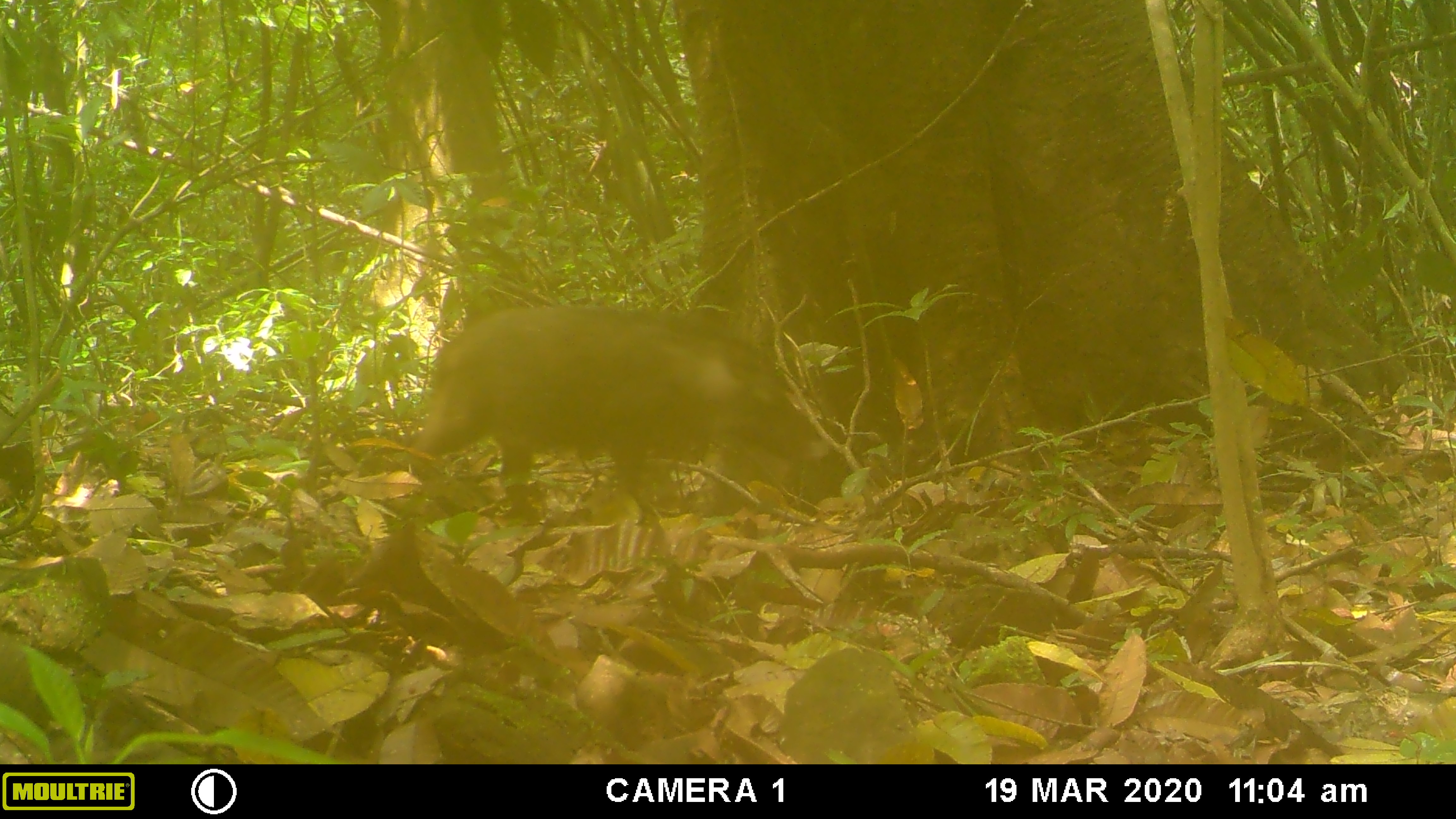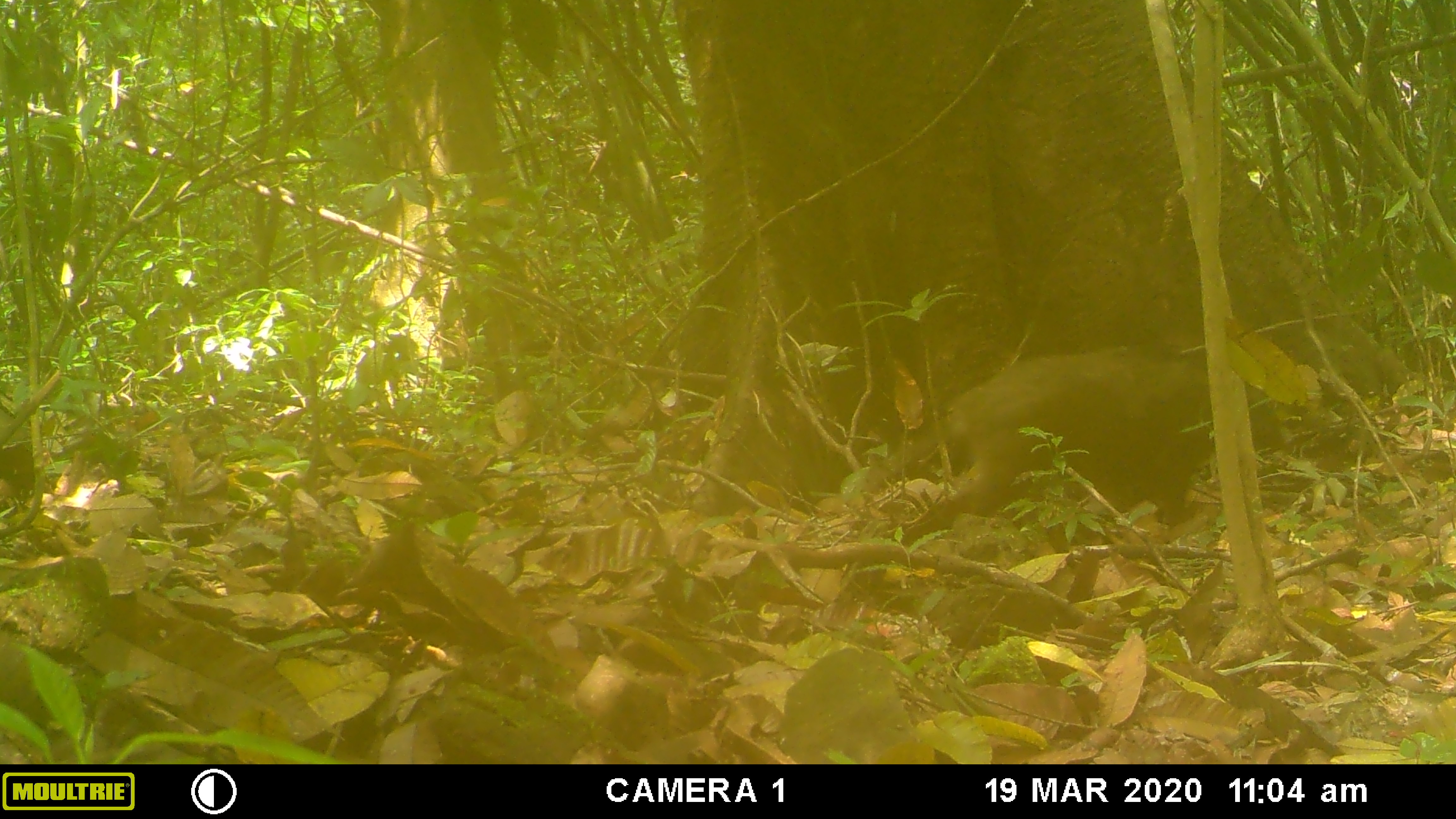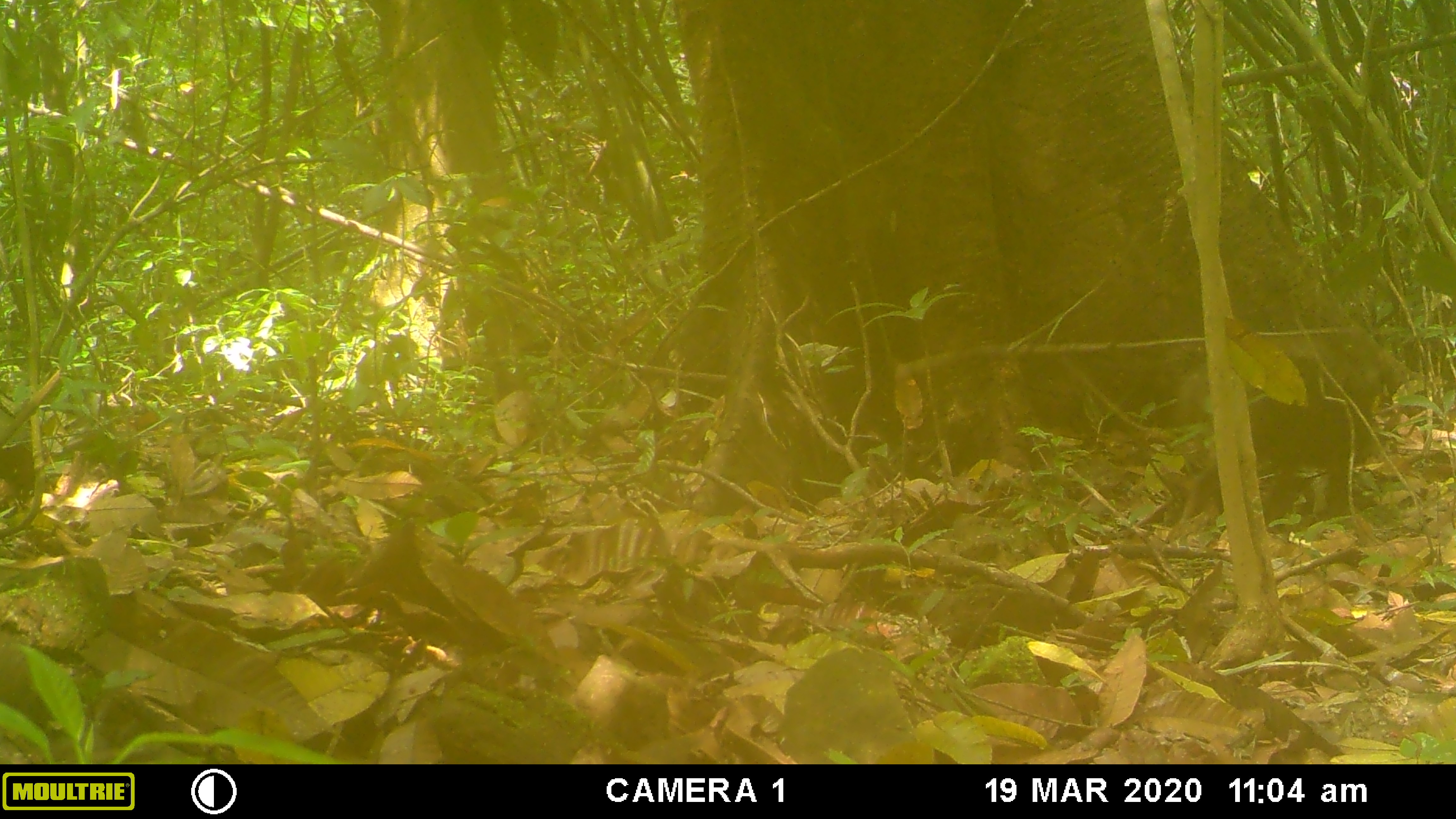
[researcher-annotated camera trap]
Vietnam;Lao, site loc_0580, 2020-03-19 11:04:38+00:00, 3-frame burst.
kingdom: Animalia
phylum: Chordata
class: Mammalia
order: Artiodactyla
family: Suidae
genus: Sus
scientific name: Sus scrofa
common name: eurasian wild pig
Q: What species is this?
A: Eurasian wild pig (Sus scrofa).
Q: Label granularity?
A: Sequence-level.